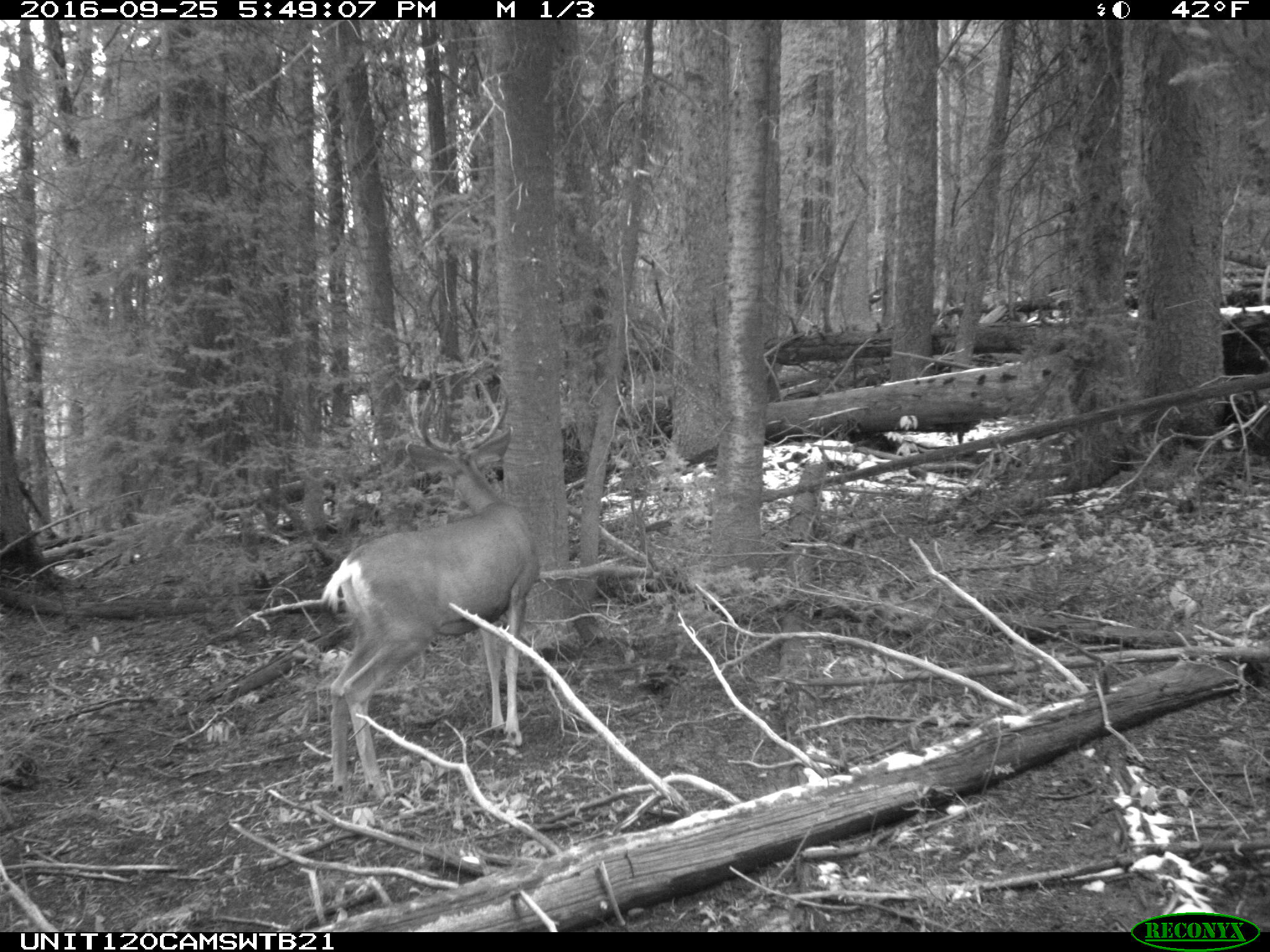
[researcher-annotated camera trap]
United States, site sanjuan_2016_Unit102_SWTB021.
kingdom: Animalia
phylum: Chordata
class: Mammalia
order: Artiodactyla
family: Cervidae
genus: Odocoileus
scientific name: Odocoileus hemionus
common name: mule deer